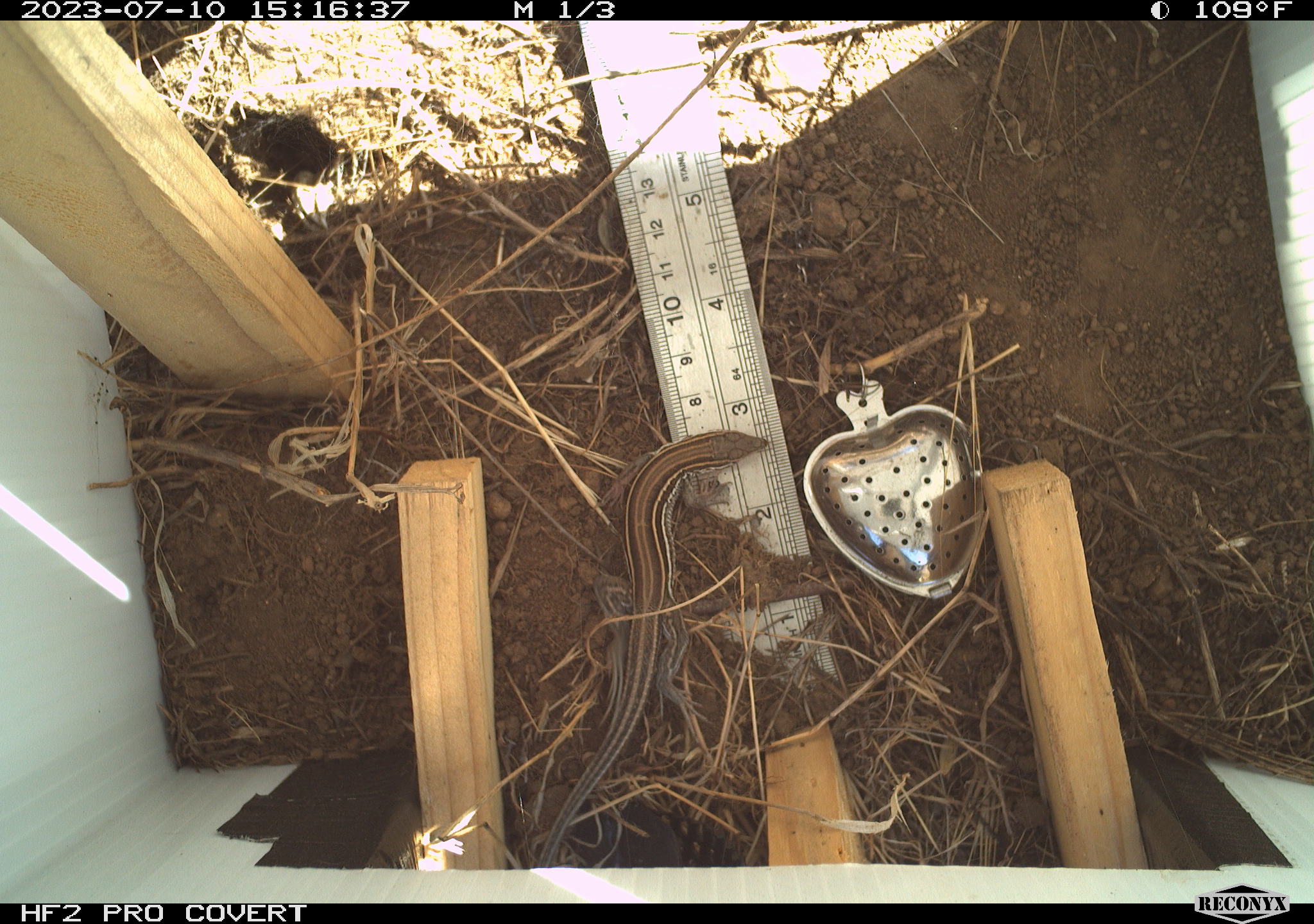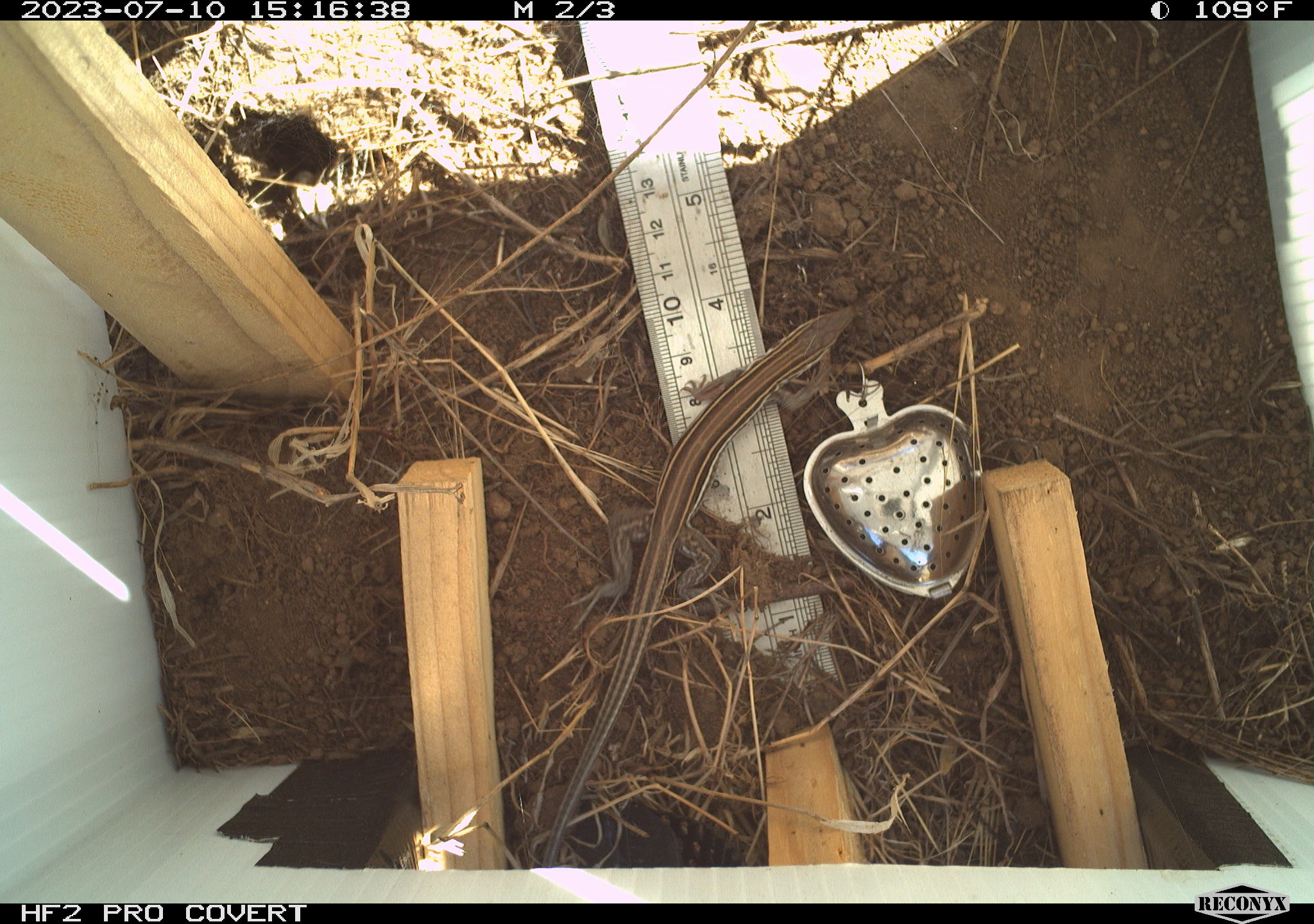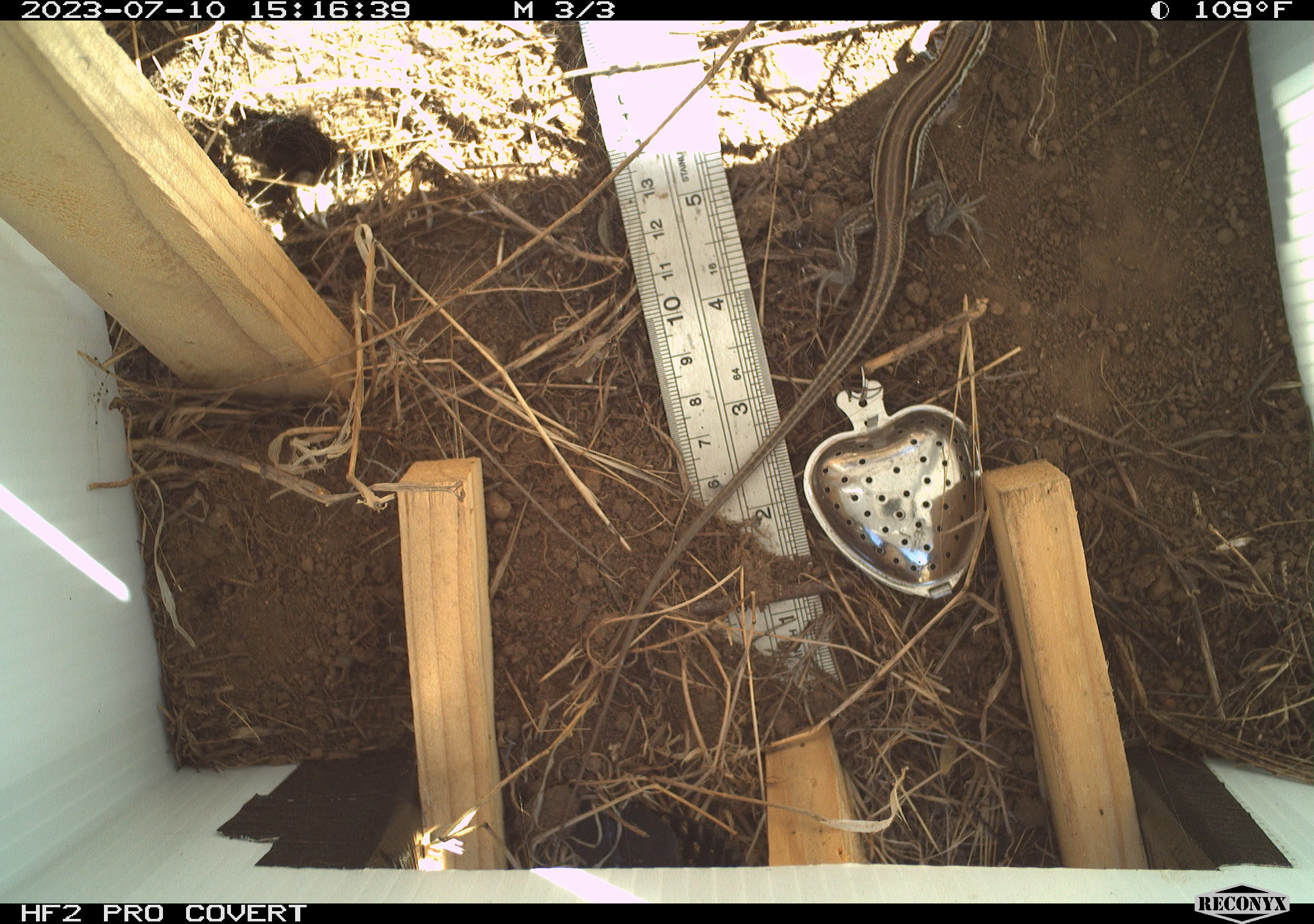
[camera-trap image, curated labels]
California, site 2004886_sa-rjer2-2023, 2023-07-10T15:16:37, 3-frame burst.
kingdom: Animalia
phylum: Chordata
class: Reptilia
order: Squamata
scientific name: Squamata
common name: lizards and snakes